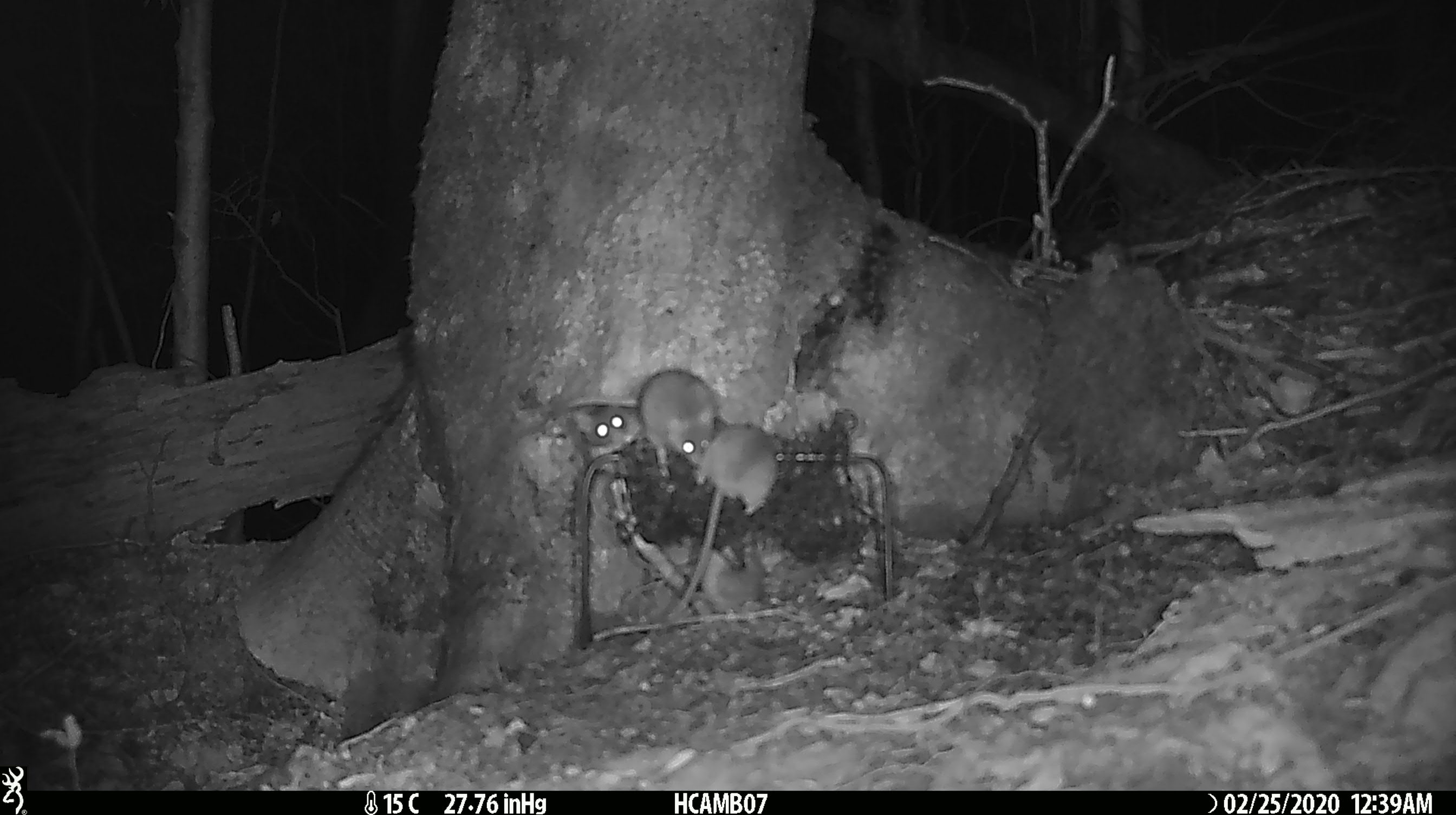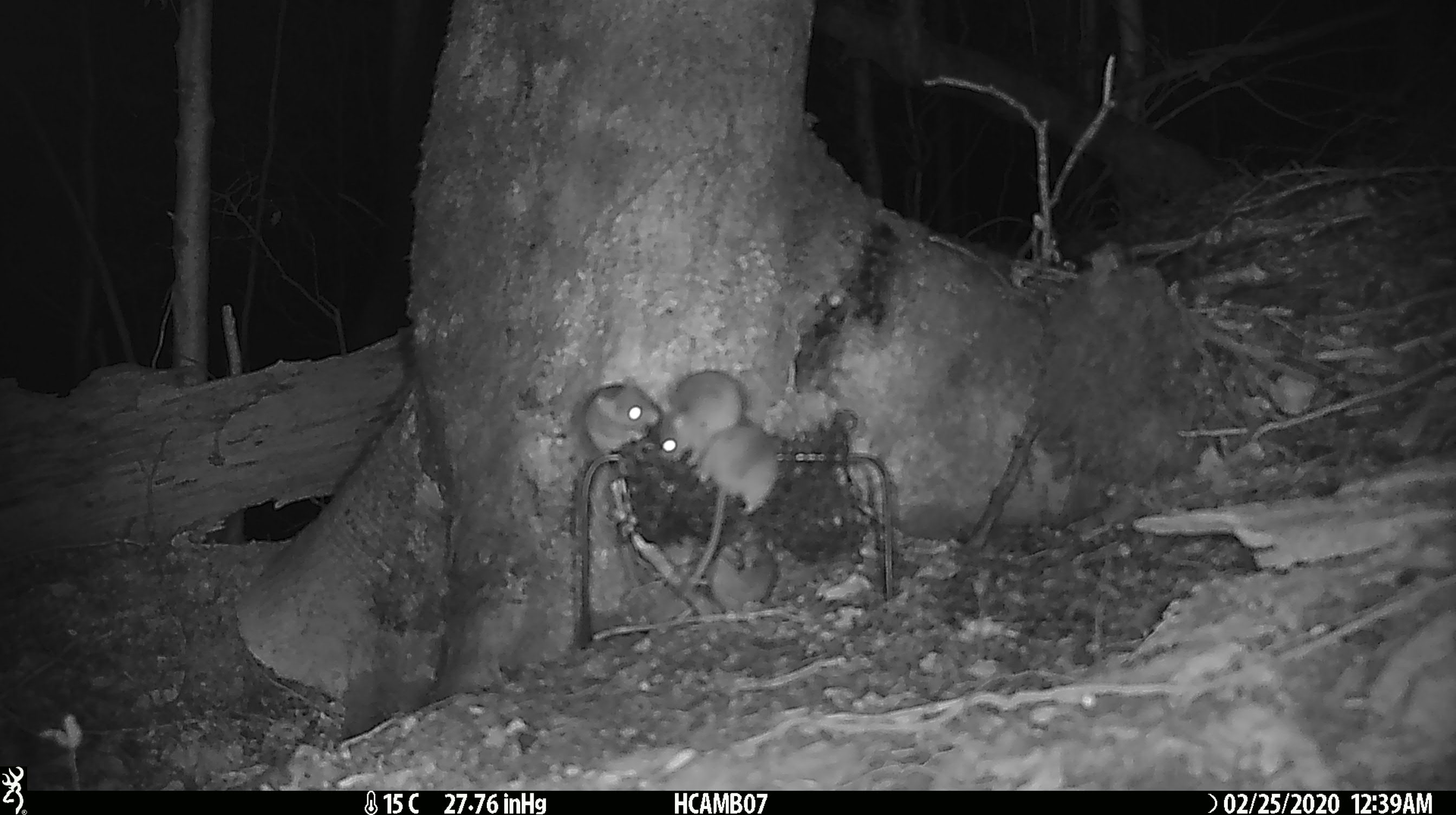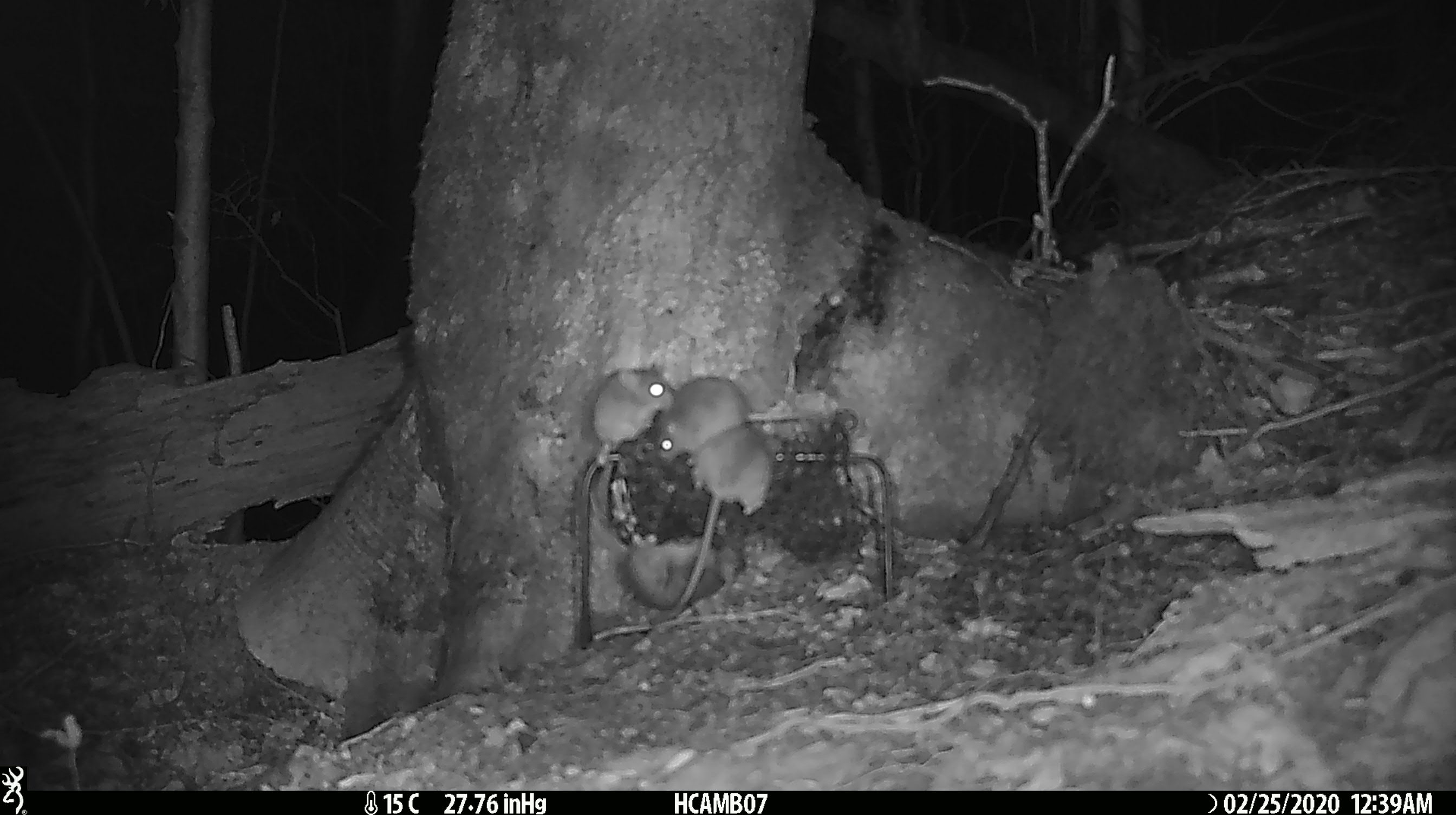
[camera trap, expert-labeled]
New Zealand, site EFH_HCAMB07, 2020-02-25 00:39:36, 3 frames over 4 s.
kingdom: Animalia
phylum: Chordata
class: Mammalia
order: Rodentia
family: Muridae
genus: Mus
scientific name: Mus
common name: mouse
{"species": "mouse (Mus)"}